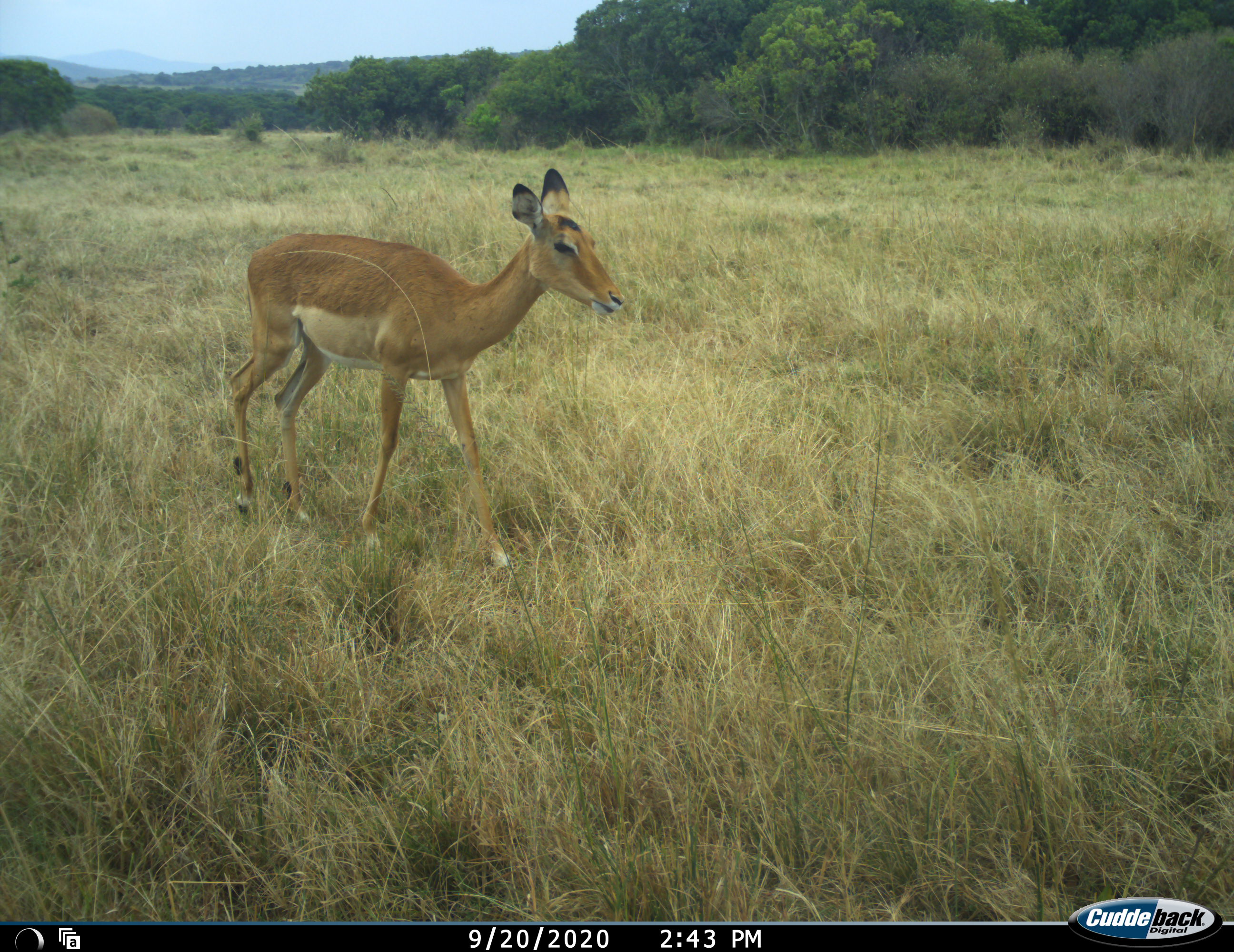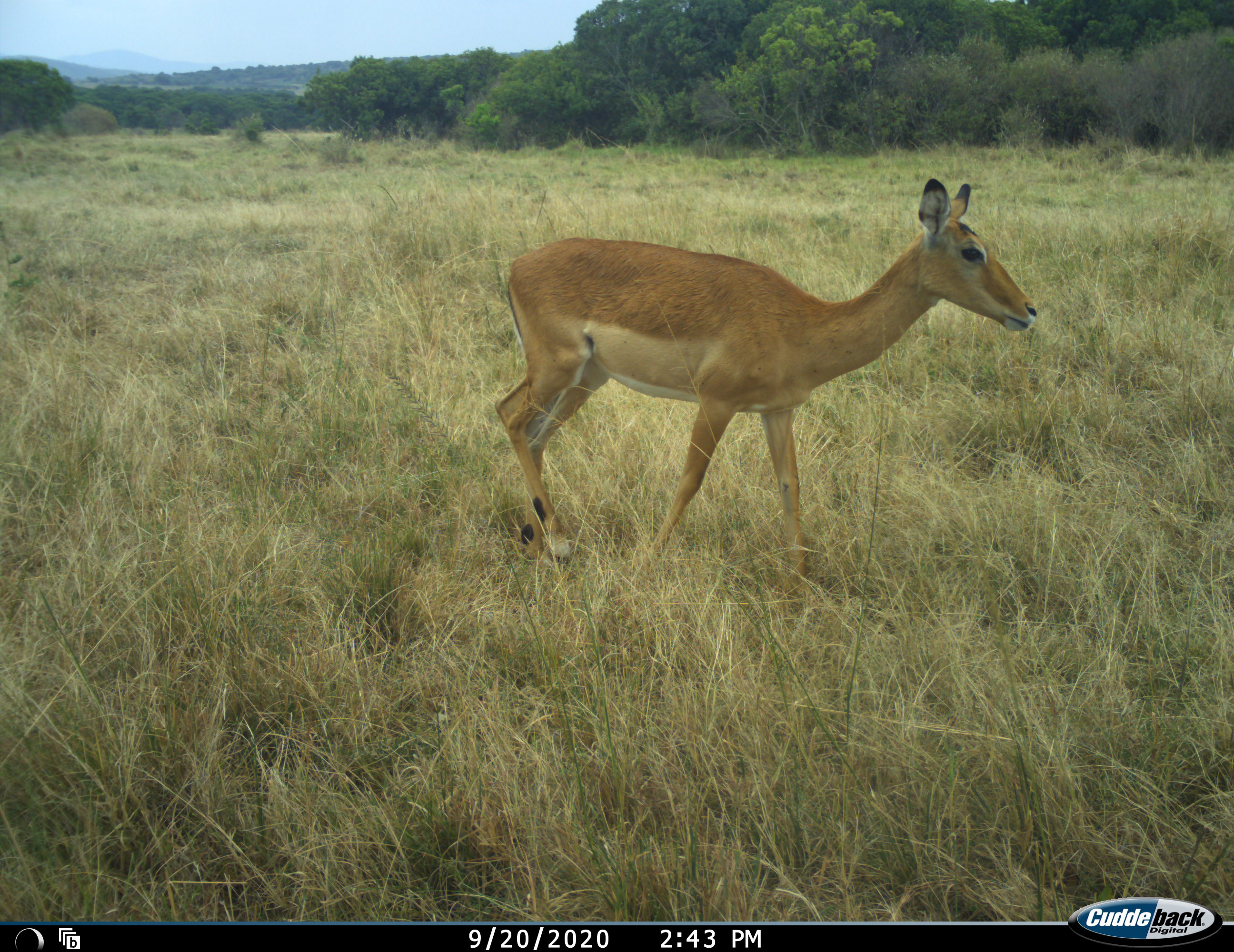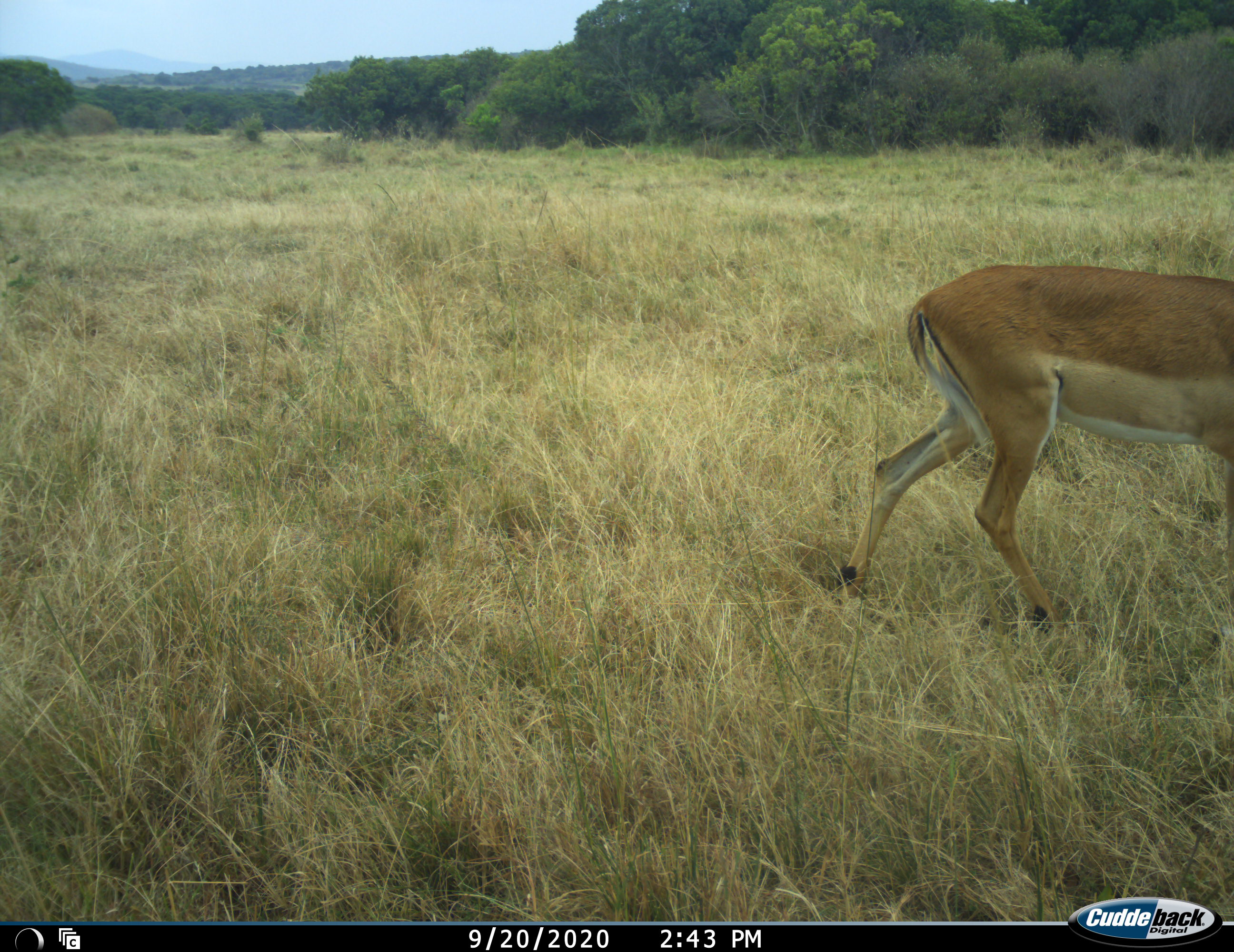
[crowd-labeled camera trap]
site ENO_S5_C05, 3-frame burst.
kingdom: Animalia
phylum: Chordata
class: Mammalia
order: Artiodactyla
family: Bovidae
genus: Aepyceros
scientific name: Aepyceros melampus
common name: impala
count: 1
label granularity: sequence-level